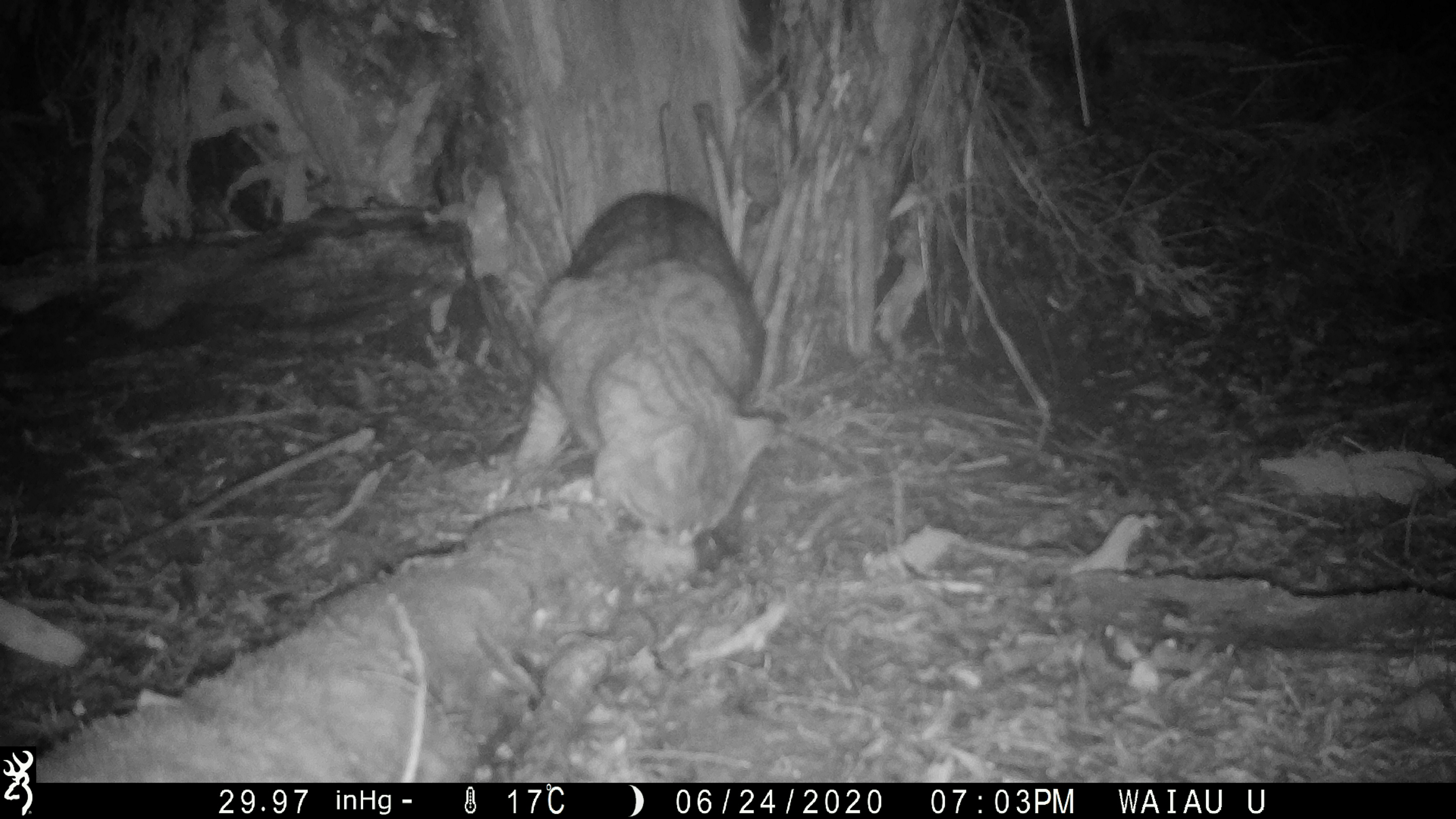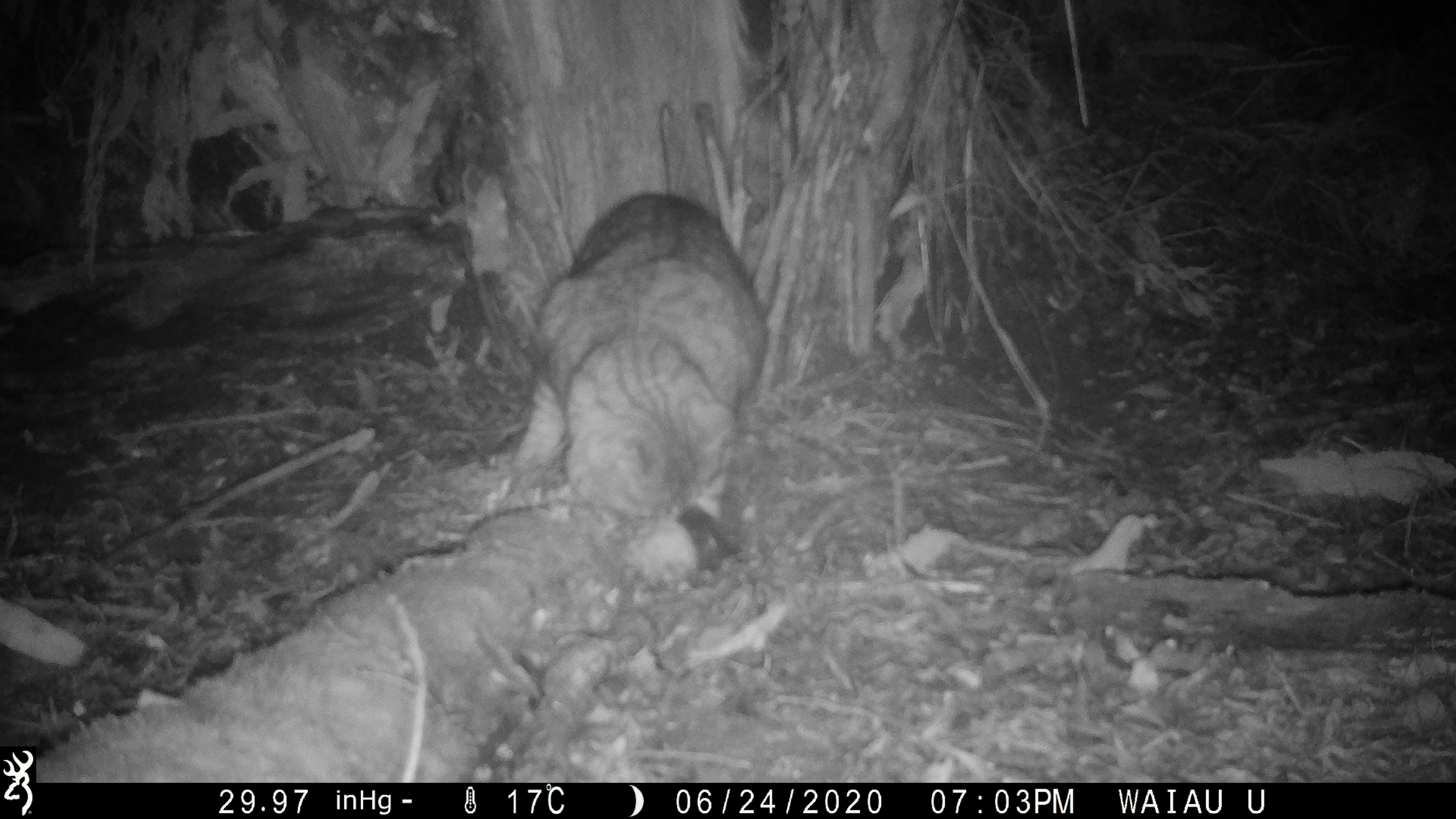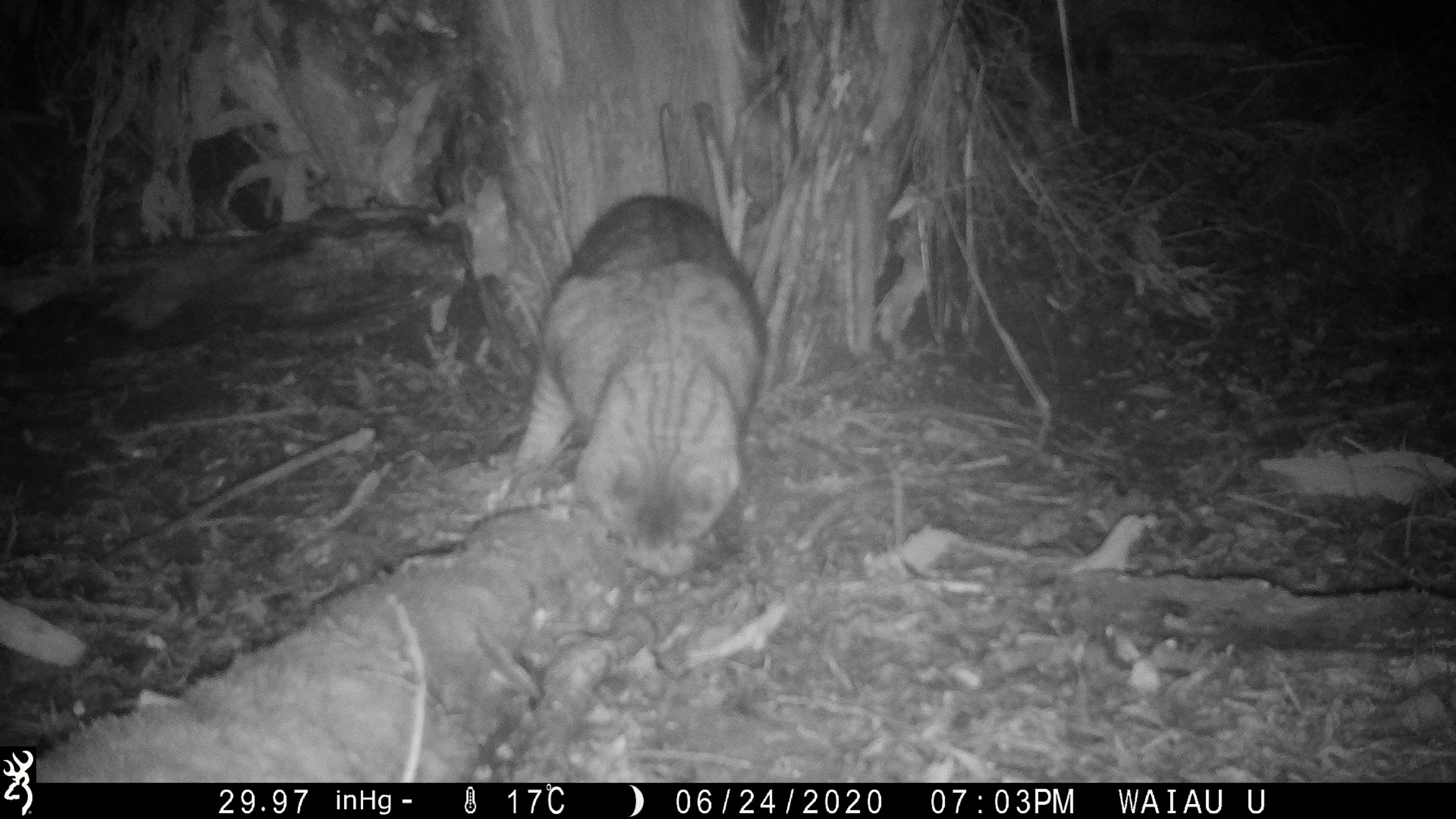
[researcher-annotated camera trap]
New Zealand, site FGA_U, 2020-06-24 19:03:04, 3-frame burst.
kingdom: Animalia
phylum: Chordata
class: Mammalia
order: Carnivora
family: Felidae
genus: Felis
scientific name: Felis catus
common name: domestic cat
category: cat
Cat (domestic cat) (Felis catus).